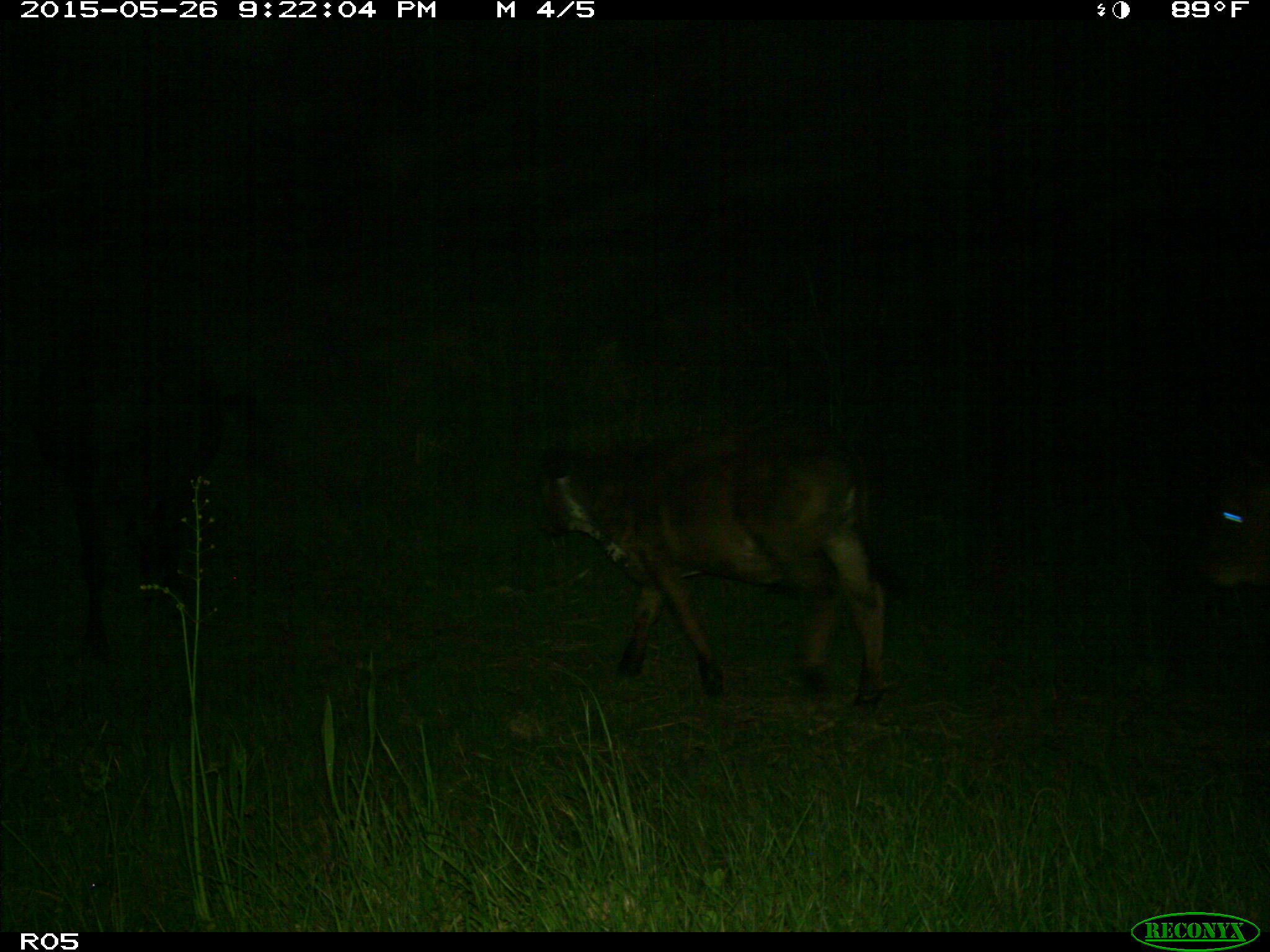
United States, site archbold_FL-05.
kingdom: Animalia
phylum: Chordata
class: Mammalia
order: Artiodactyla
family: Bovidae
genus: Bos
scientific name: Bos taurus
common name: domestic cow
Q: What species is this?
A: Bos taurus (domestic cow).